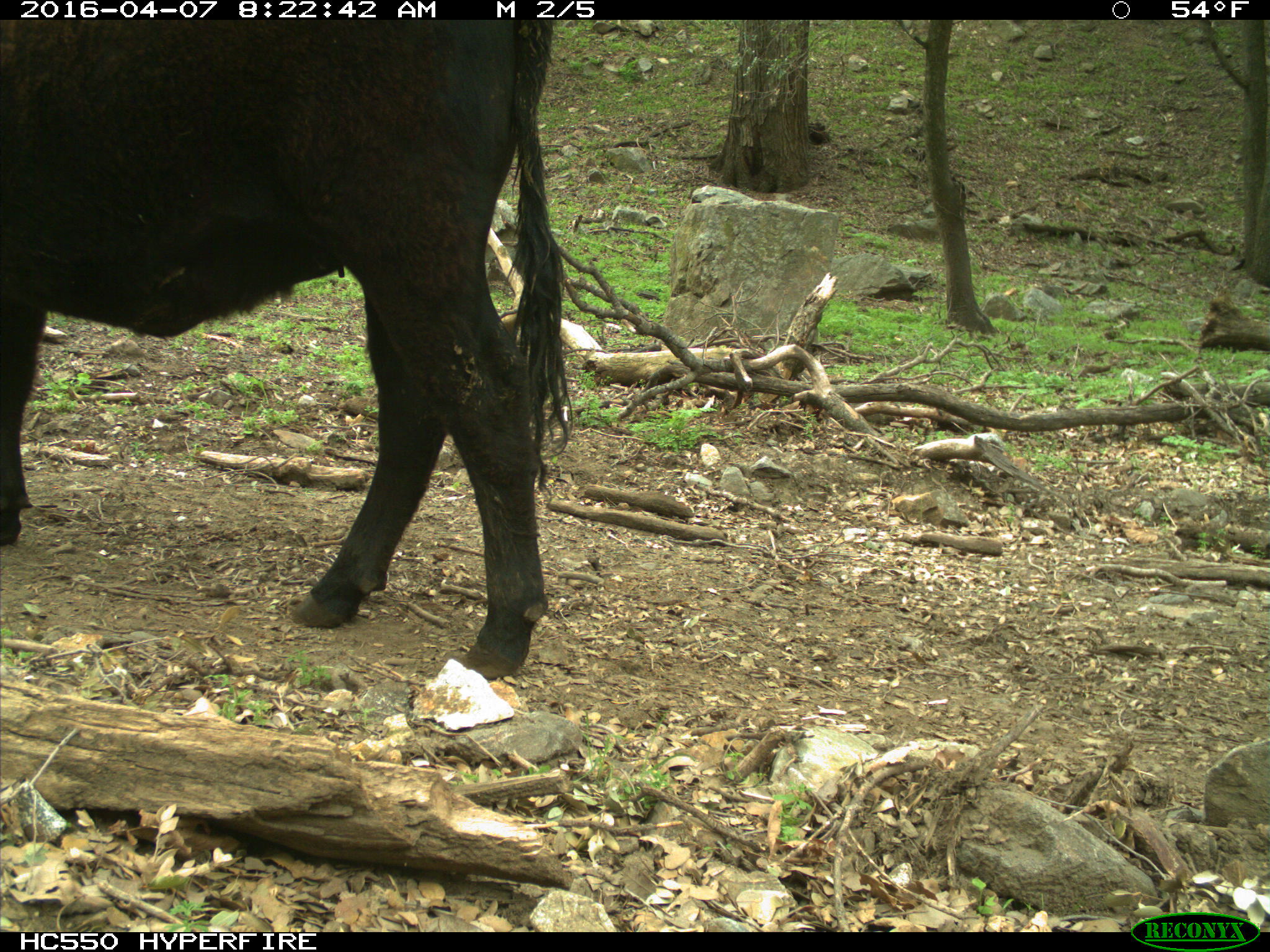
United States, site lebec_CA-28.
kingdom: Animalia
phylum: Chordata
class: Mammalia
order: Artiodactyla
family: Bovidae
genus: Bos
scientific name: Bos taurus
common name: domestic cow